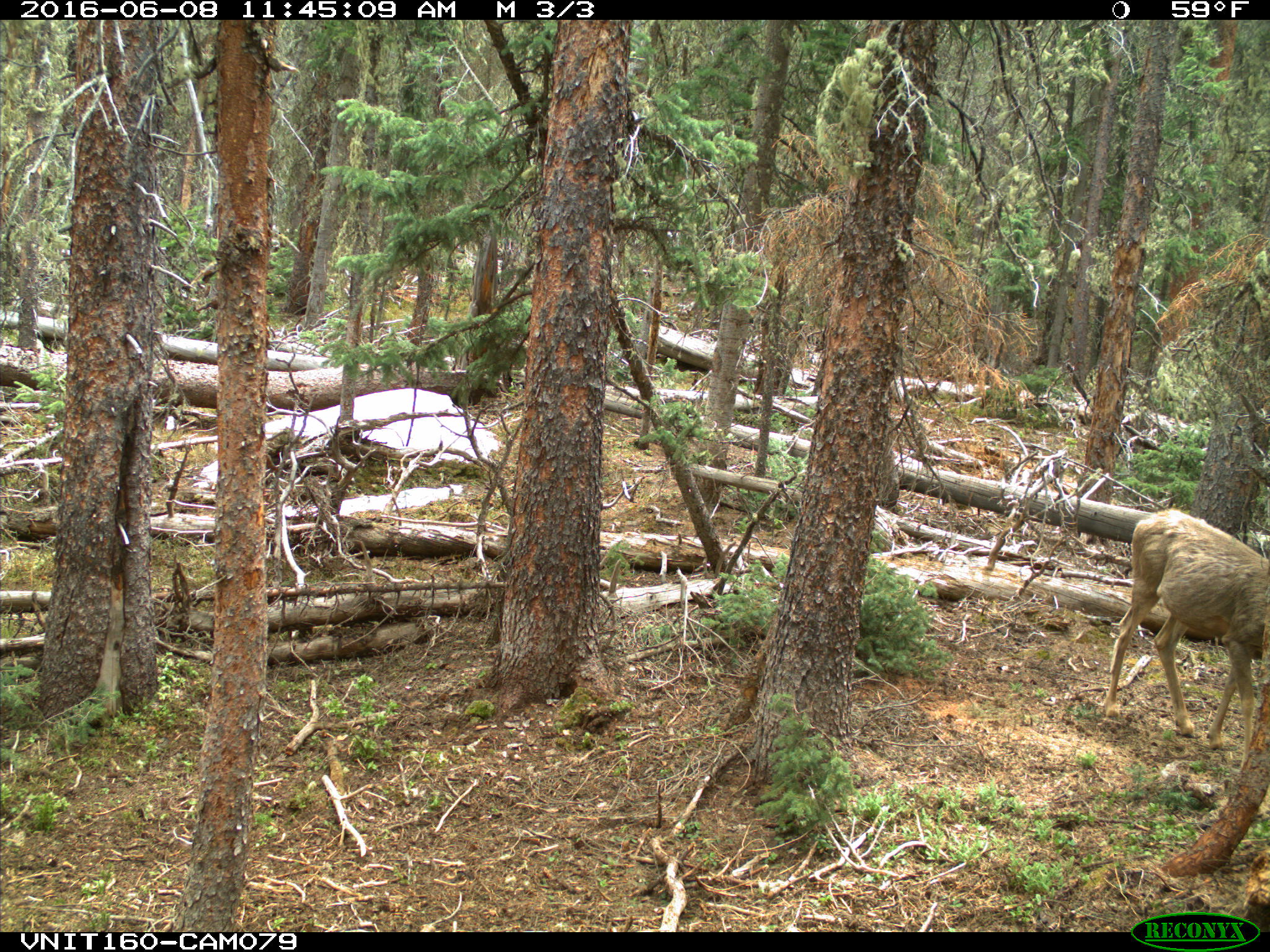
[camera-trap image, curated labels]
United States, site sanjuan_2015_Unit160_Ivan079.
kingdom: Animalia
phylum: Chordata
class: Mammalia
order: Artiodactyla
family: Cervidae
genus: Odocoileus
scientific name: Odocoileus hemionus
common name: mule deer